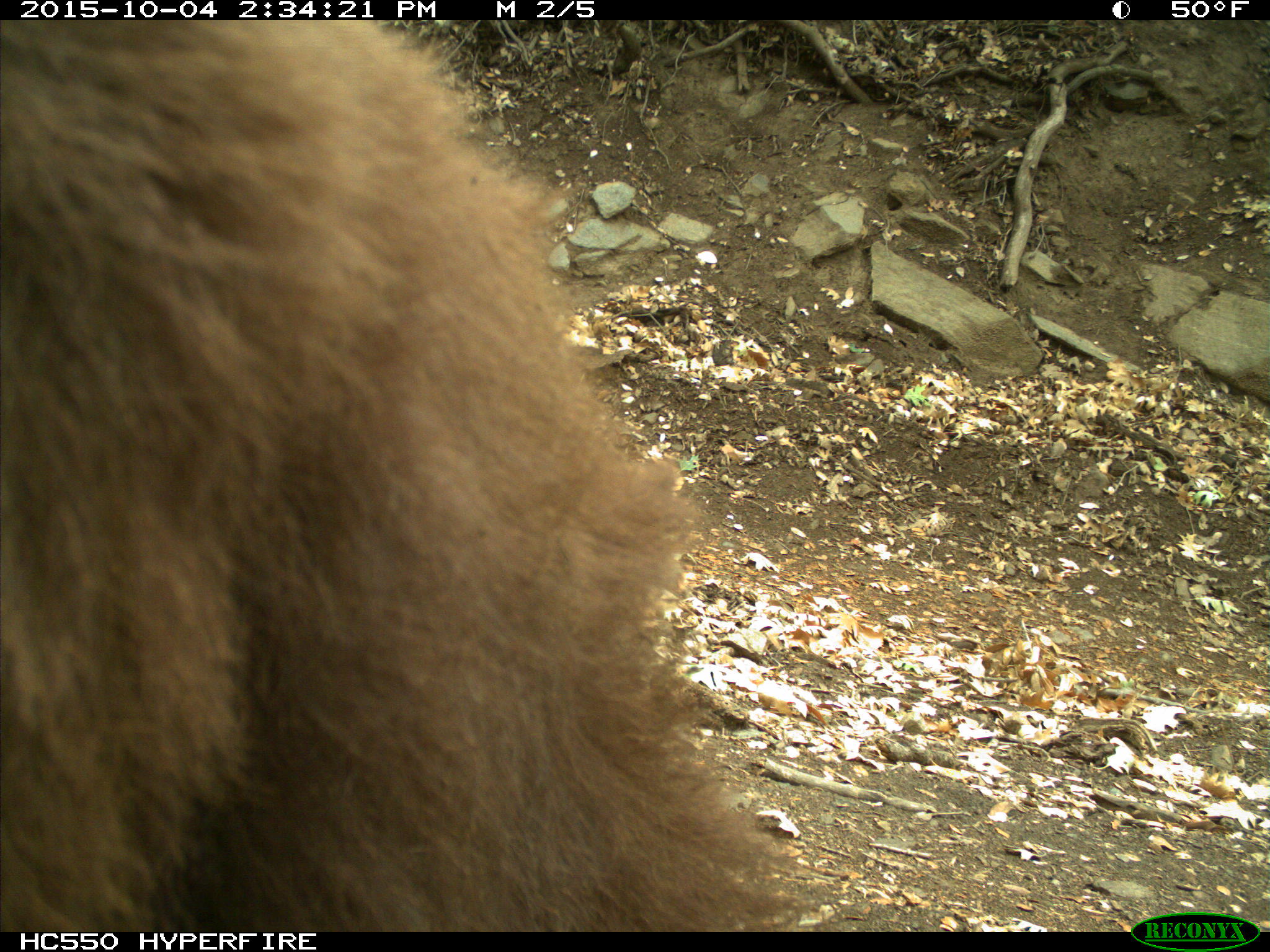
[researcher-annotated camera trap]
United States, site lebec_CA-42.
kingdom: Animalia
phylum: Chordata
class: Mammalia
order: Carnivora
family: Ursidae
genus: Ursus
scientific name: Ursus americanus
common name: american black bear